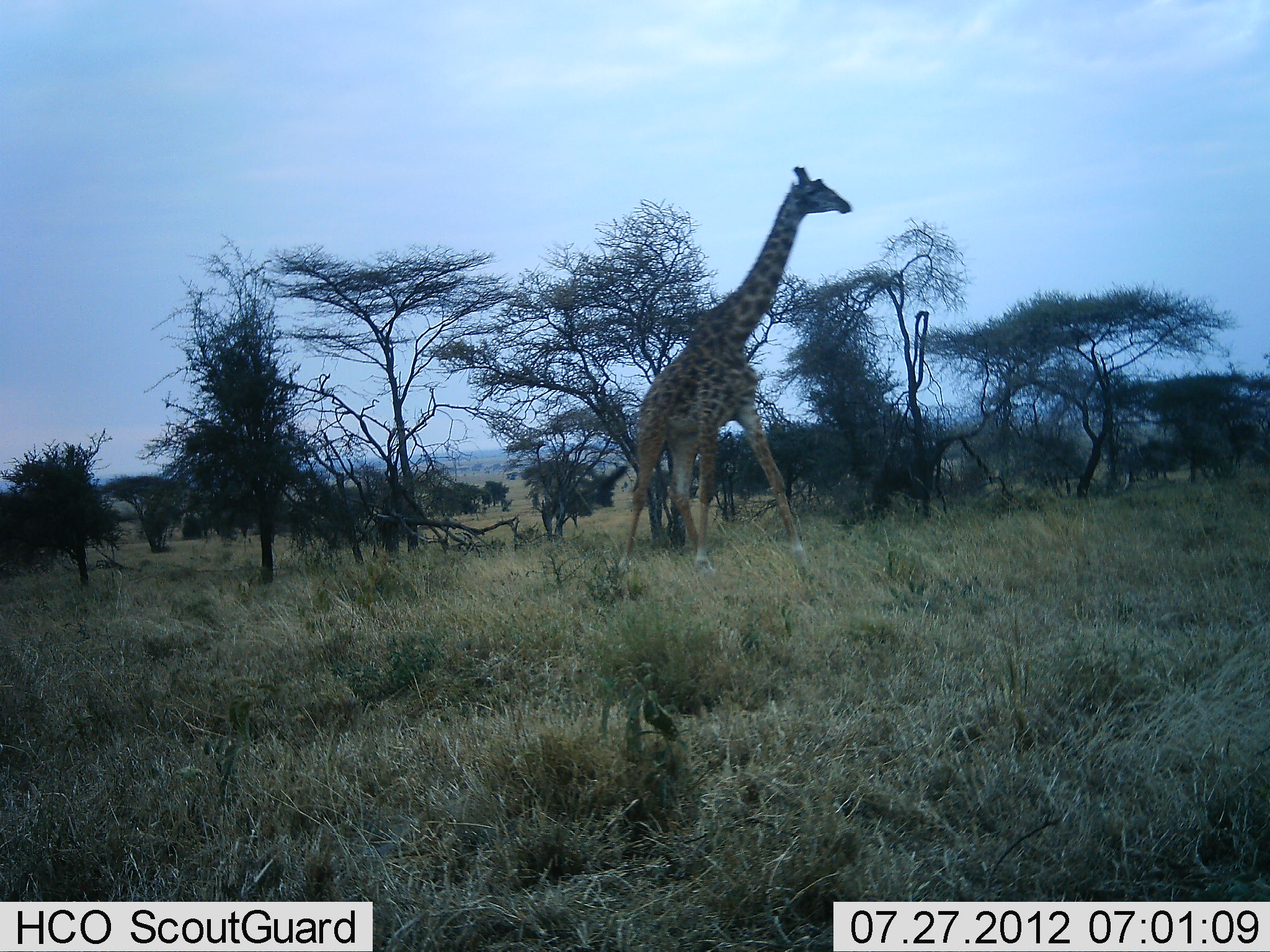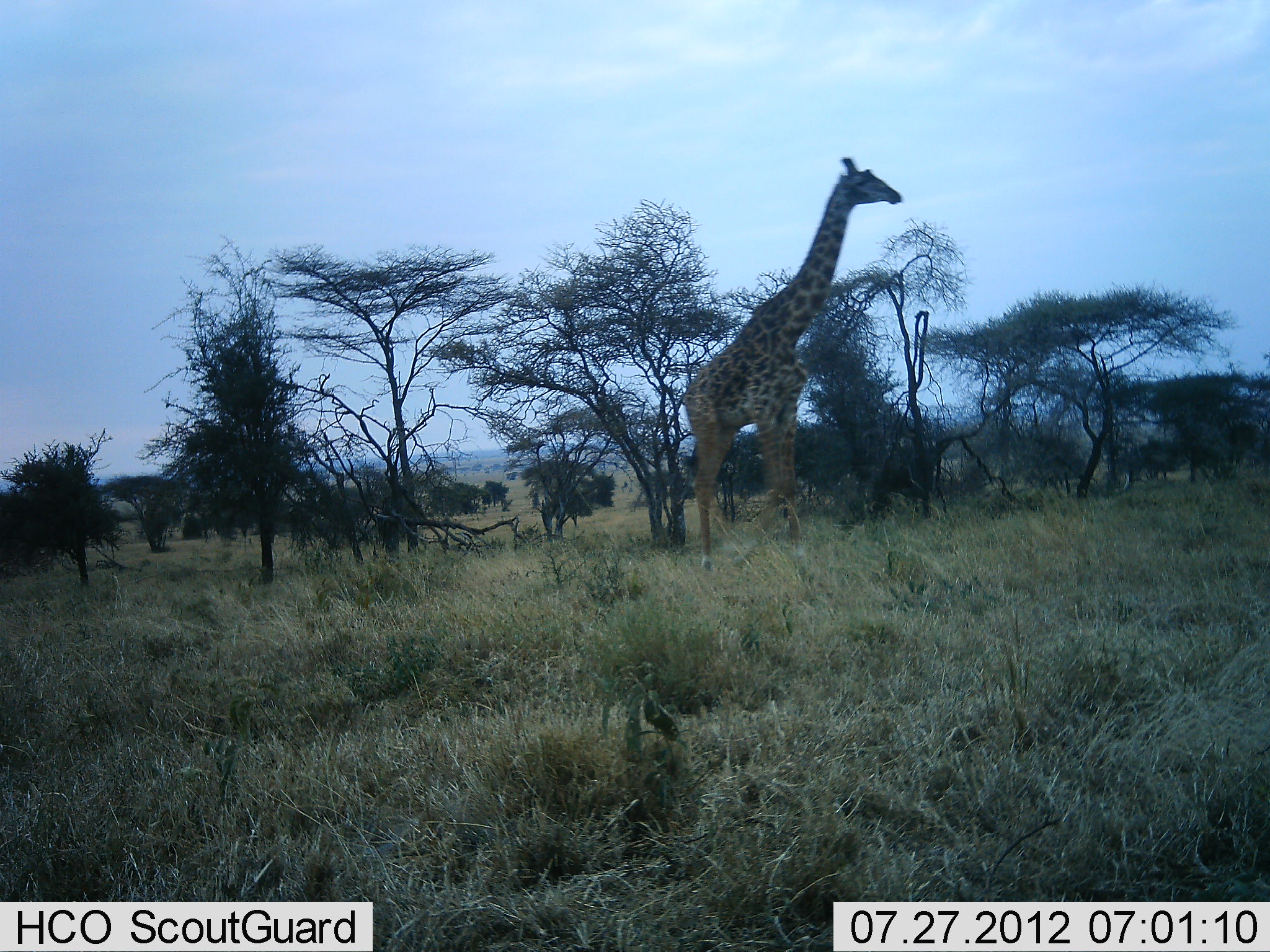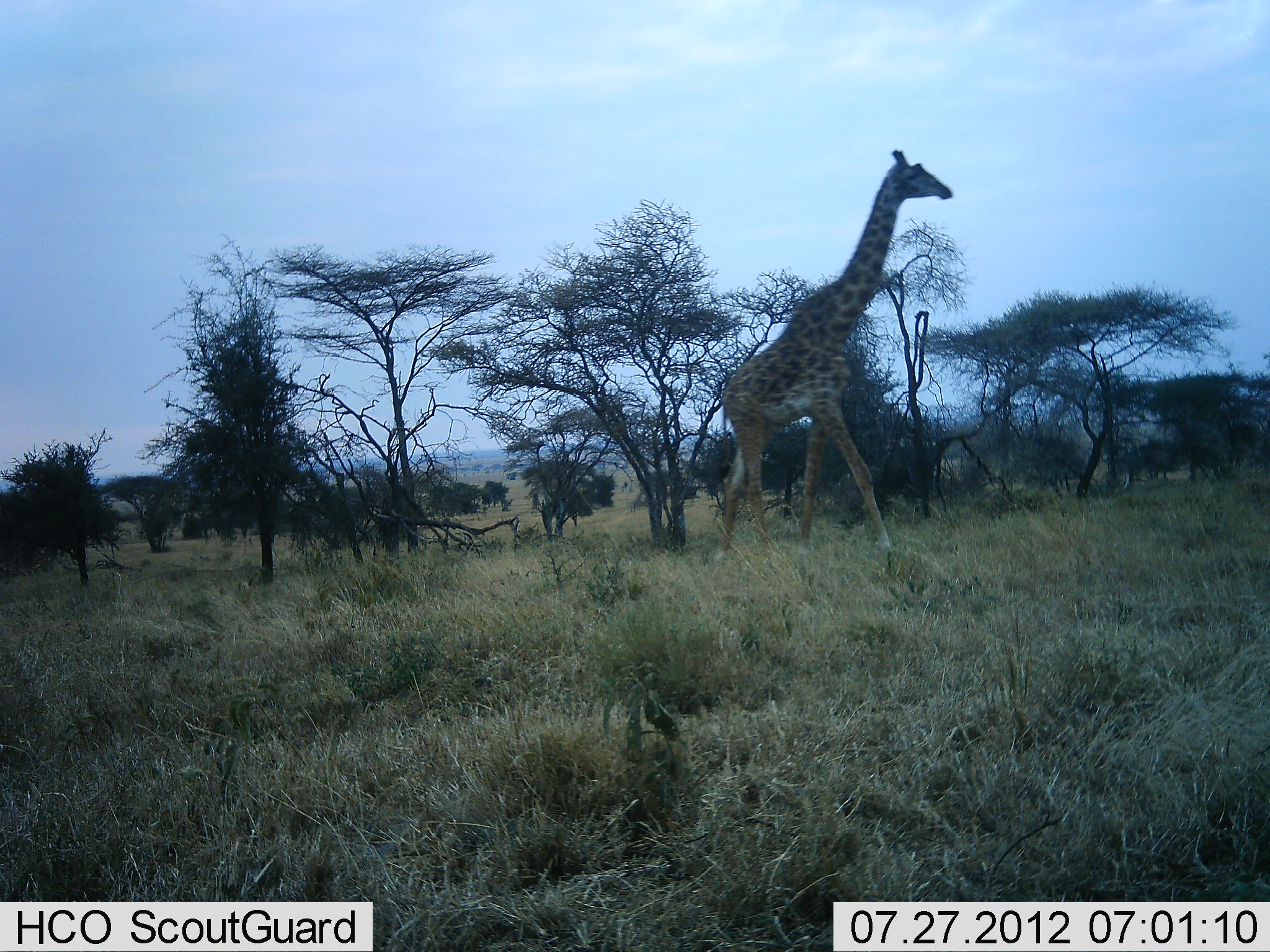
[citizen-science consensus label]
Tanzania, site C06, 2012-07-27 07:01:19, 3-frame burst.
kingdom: Animalia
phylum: Chordata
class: Mammalia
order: Artiodactyla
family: Giraffidae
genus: Giraffa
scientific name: Giraffa camelopardalis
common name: giraffe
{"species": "giraffe (Giraffa camelopardalis)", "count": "1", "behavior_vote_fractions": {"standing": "10%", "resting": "0%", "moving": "90%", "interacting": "0%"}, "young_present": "0%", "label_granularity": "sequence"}